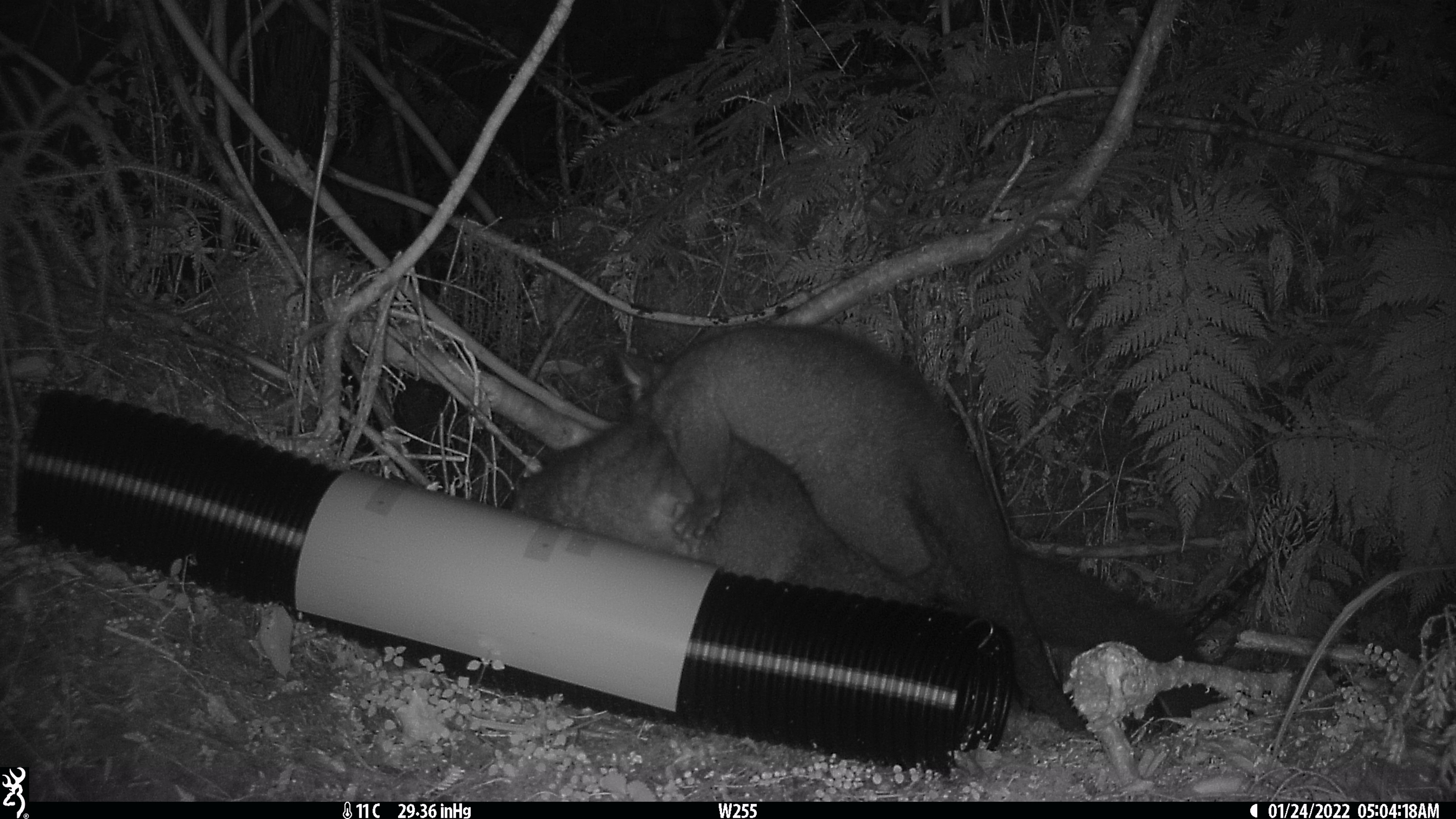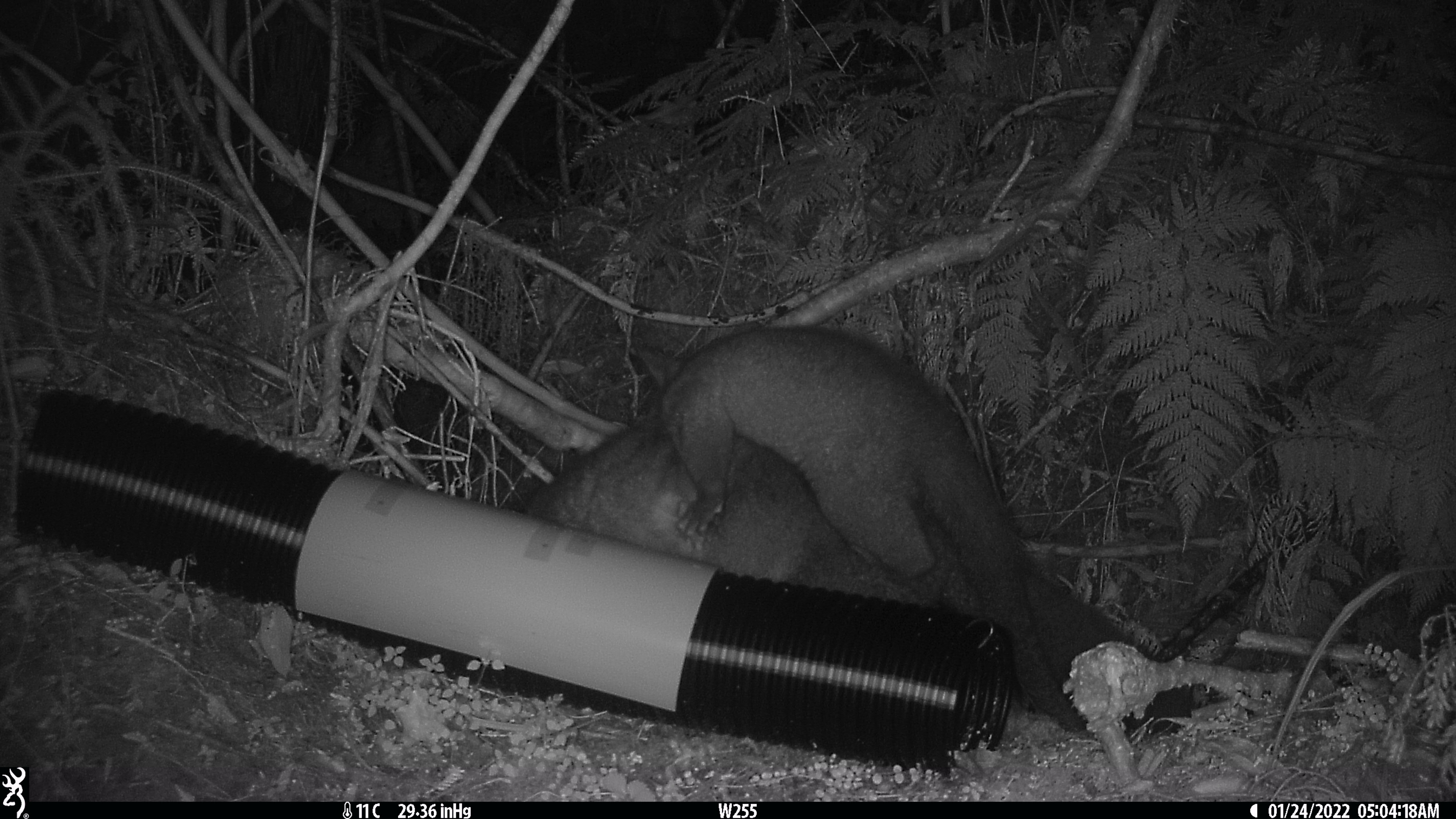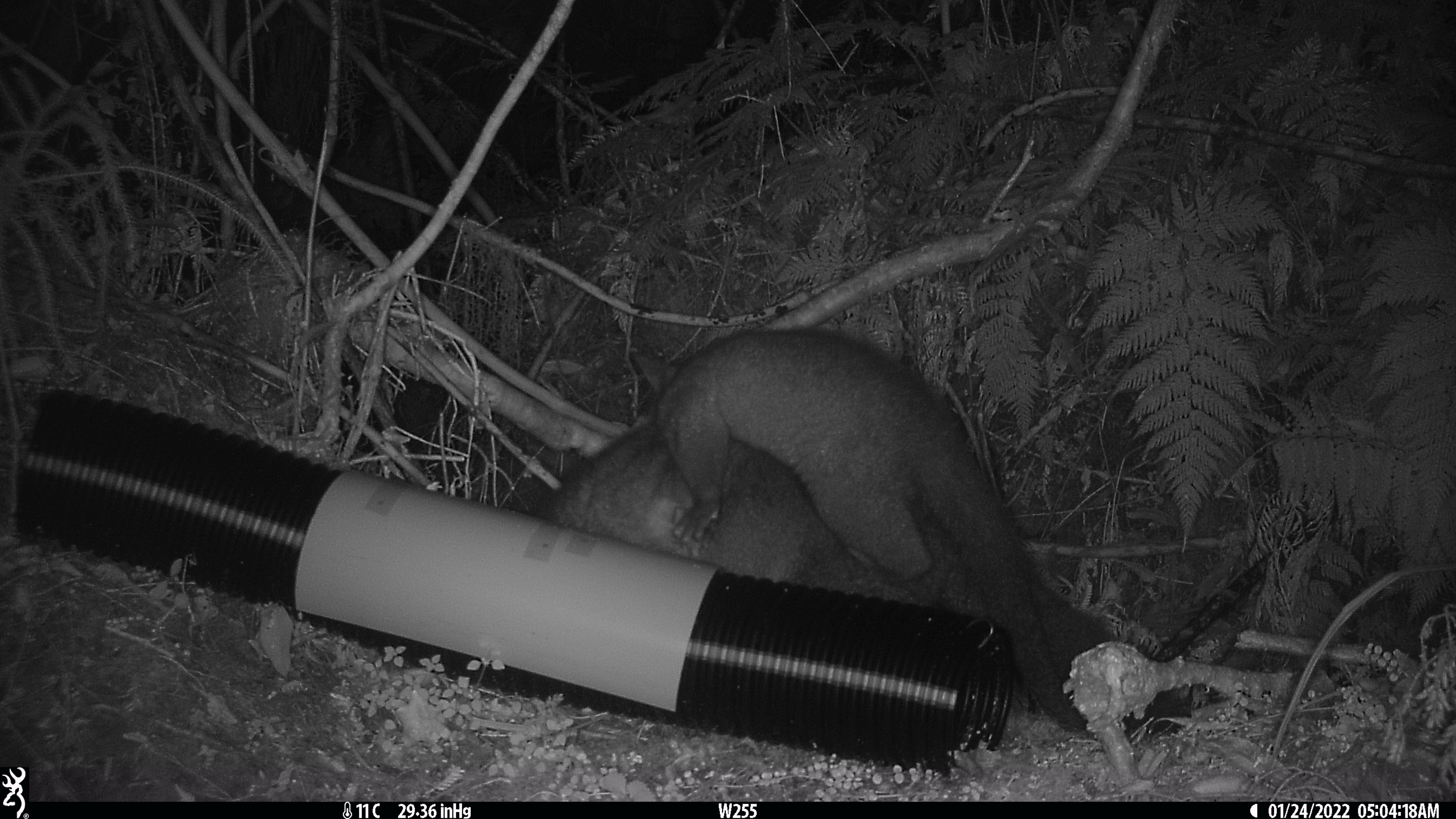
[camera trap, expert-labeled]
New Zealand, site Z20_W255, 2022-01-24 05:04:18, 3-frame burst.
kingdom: Animalia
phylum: Chordata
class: Mammalia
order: Diprotodontia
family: Phalangeridae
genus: Trichosurus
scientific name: Trichosurus vulpecula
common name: common brushtail possum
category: possum